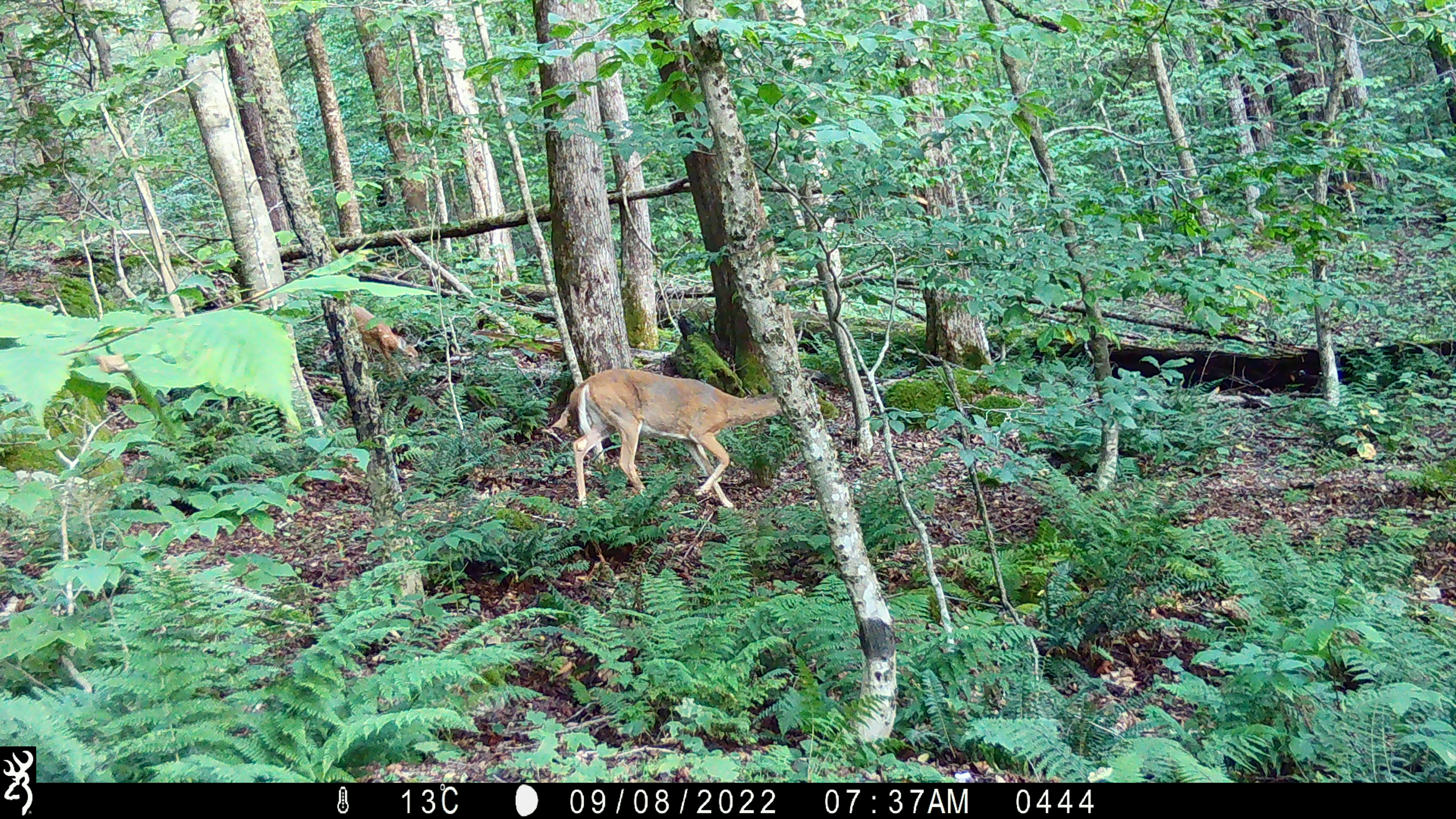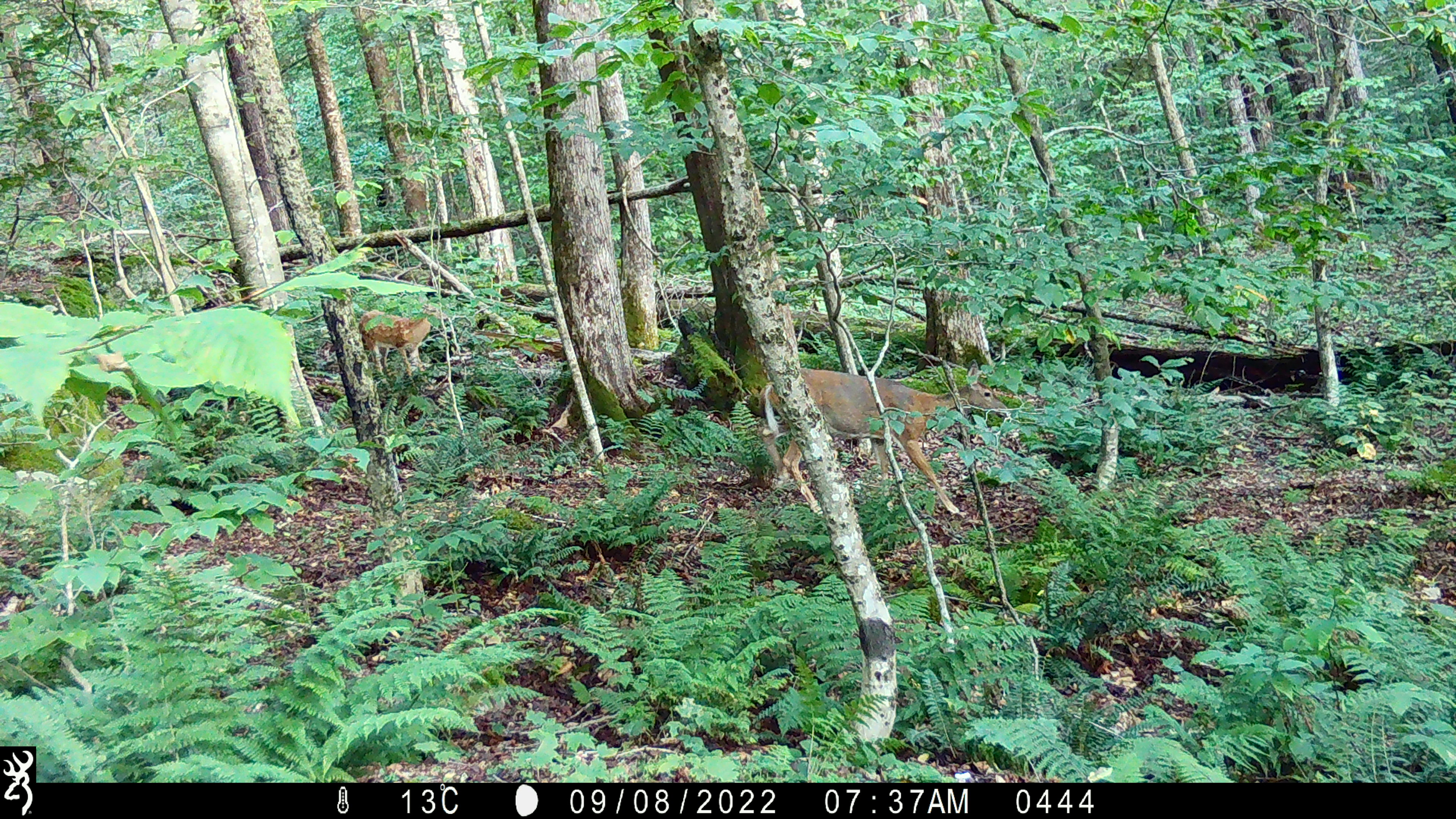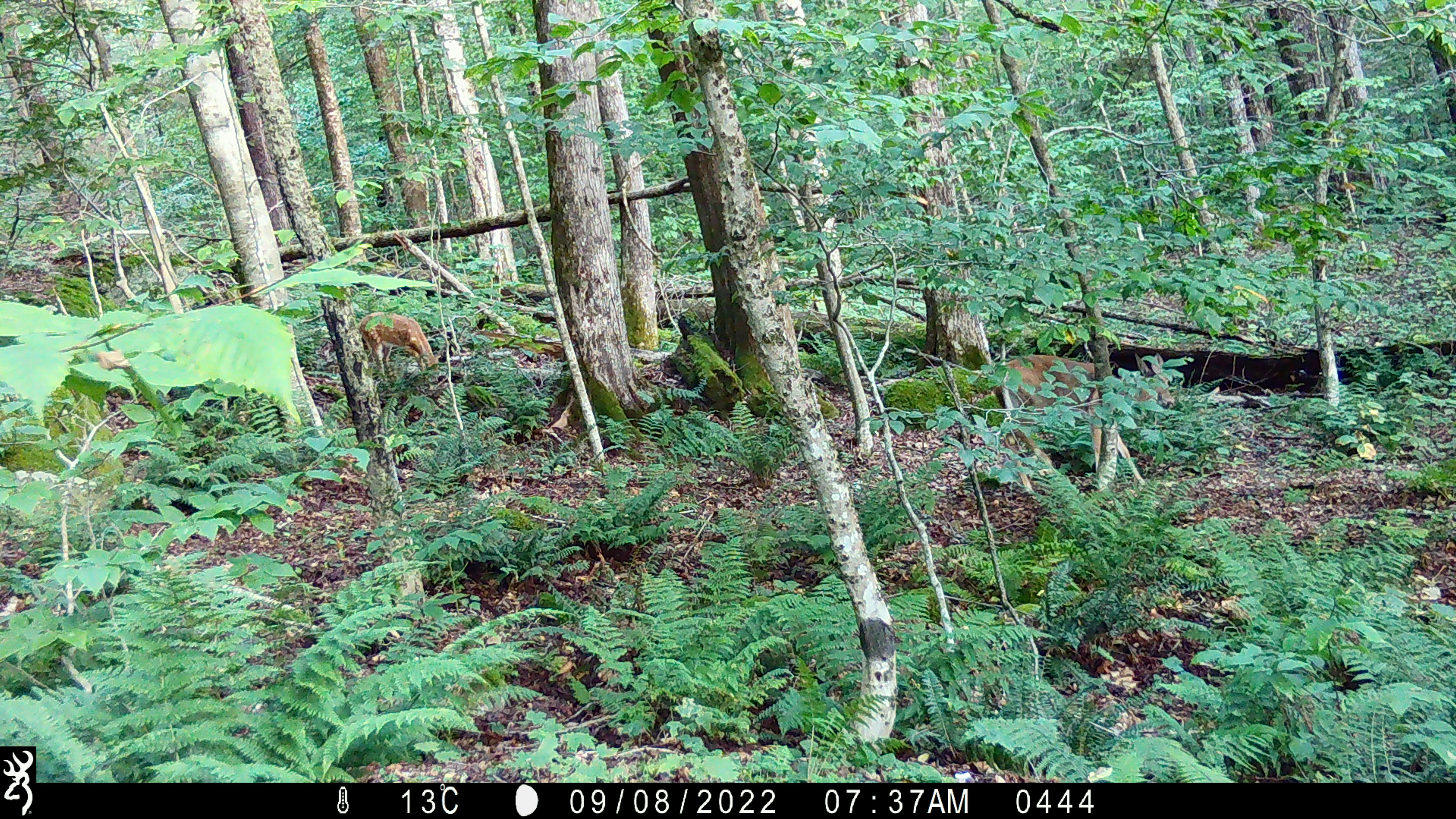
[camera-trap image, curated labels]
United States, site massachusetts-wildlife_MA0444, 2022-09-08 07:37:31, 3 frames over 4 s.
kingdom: Animalia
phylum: Chordata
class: Mammalia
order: Artiodactyla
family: Cervidae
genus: Odocoileus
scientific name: Odocoileus virginianus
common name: white-tailed deer